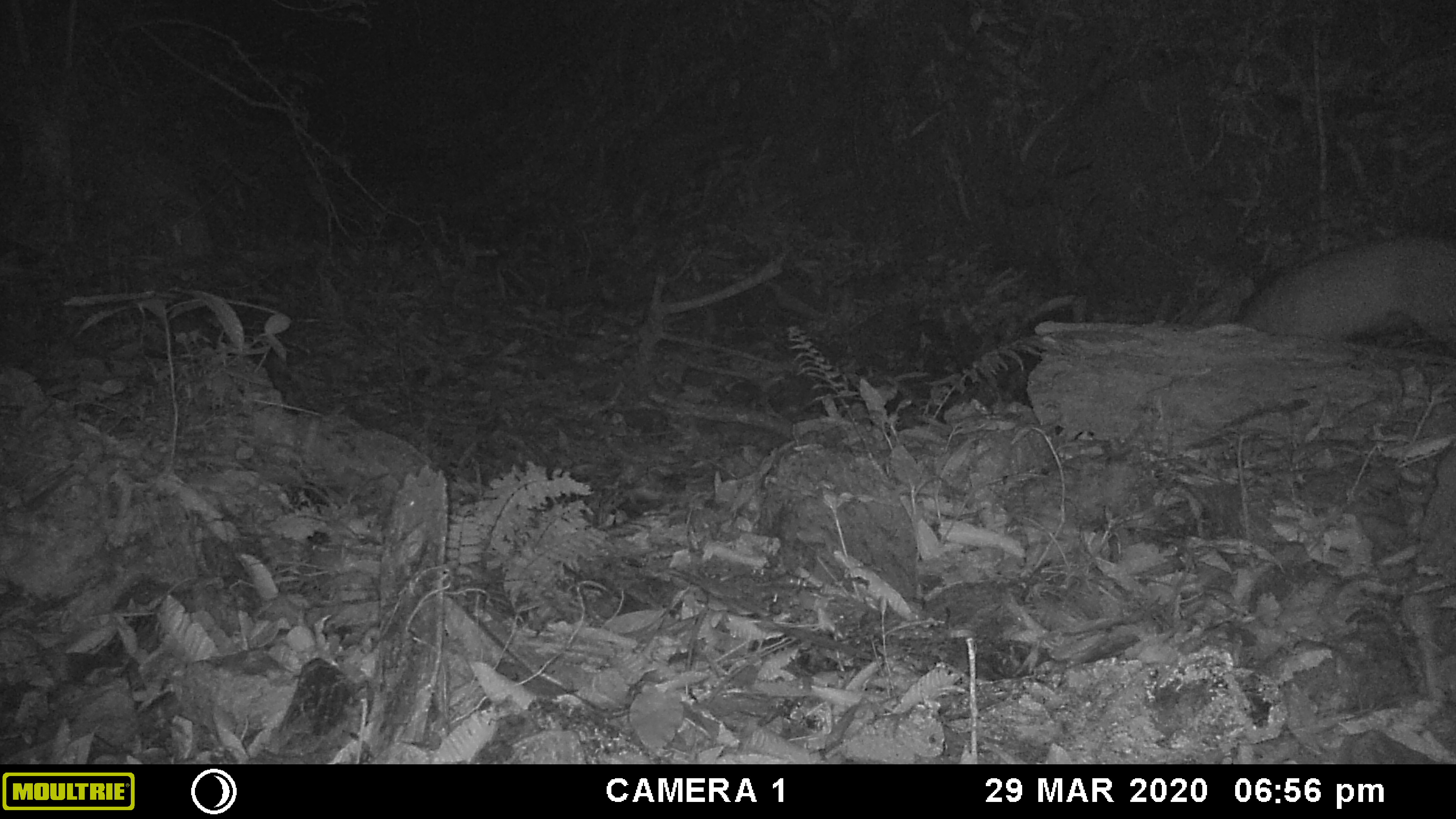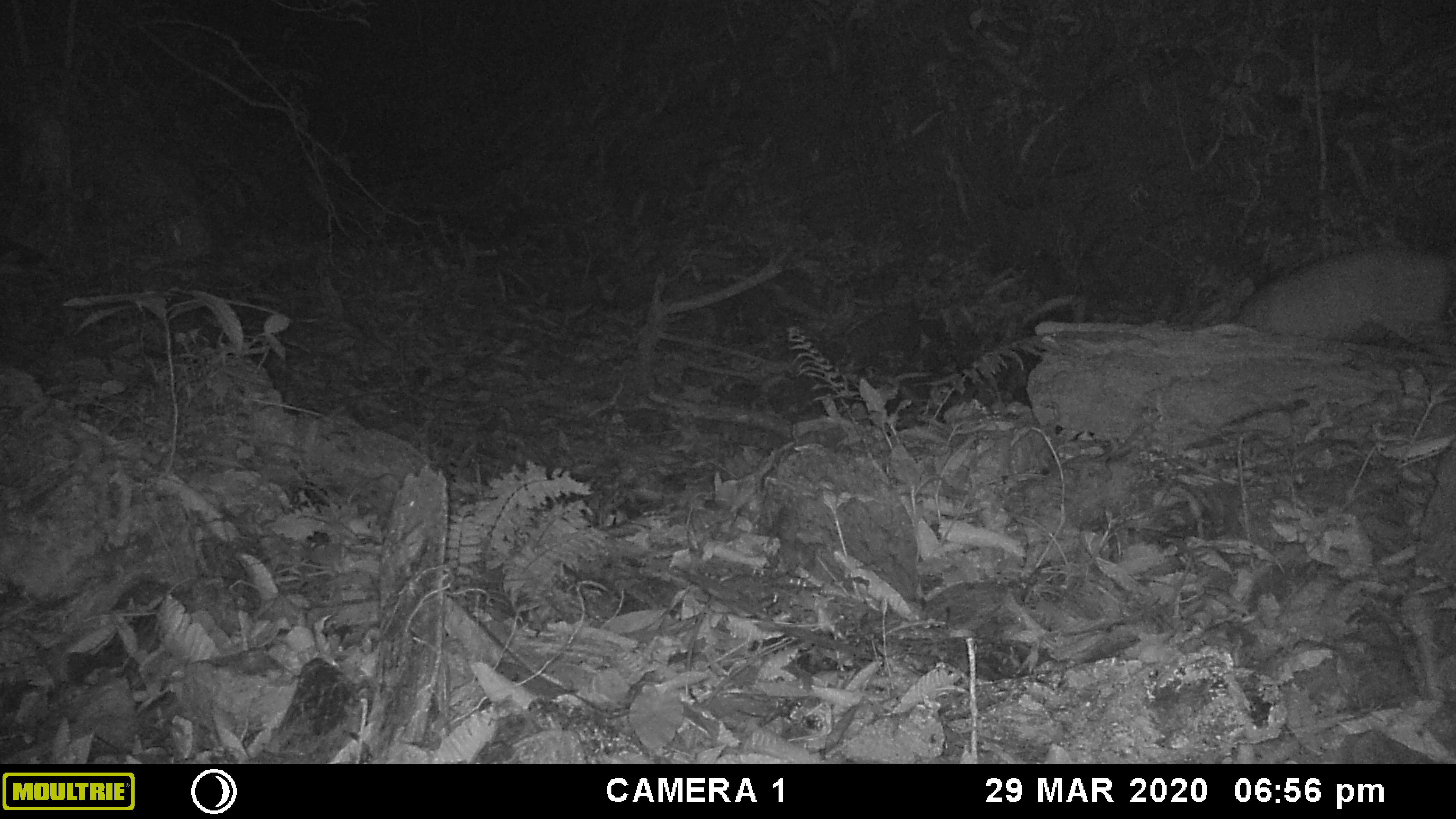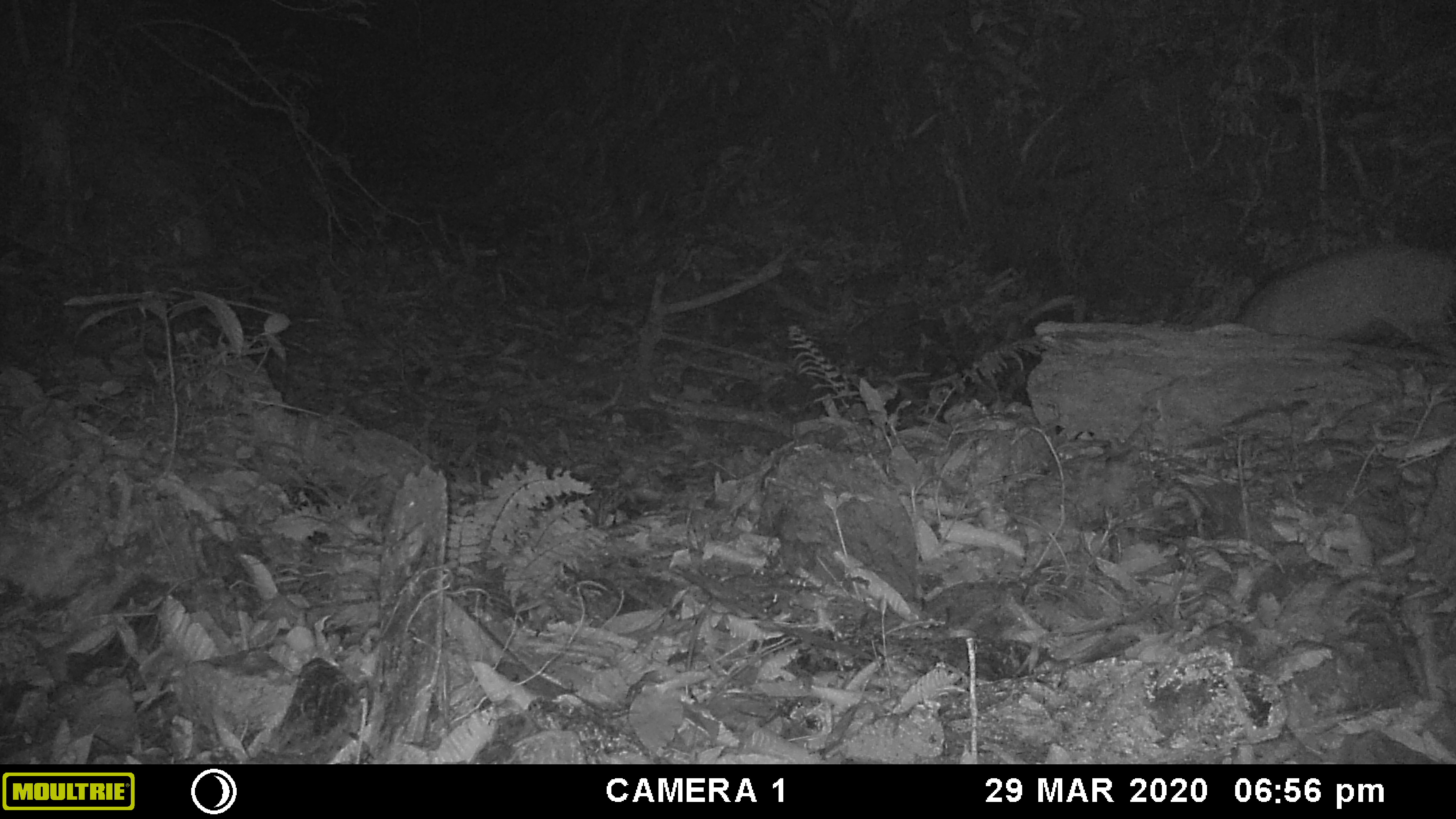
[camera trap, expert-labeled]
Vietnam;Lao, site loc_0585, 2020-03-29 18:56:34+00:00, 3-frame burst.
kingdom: Animalia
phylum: Chordata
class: Mammalia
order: Artiodactyla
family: Cervidae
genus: Muntiacus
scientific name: Muntiacus muntjak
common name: red muntjac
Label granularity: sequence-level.